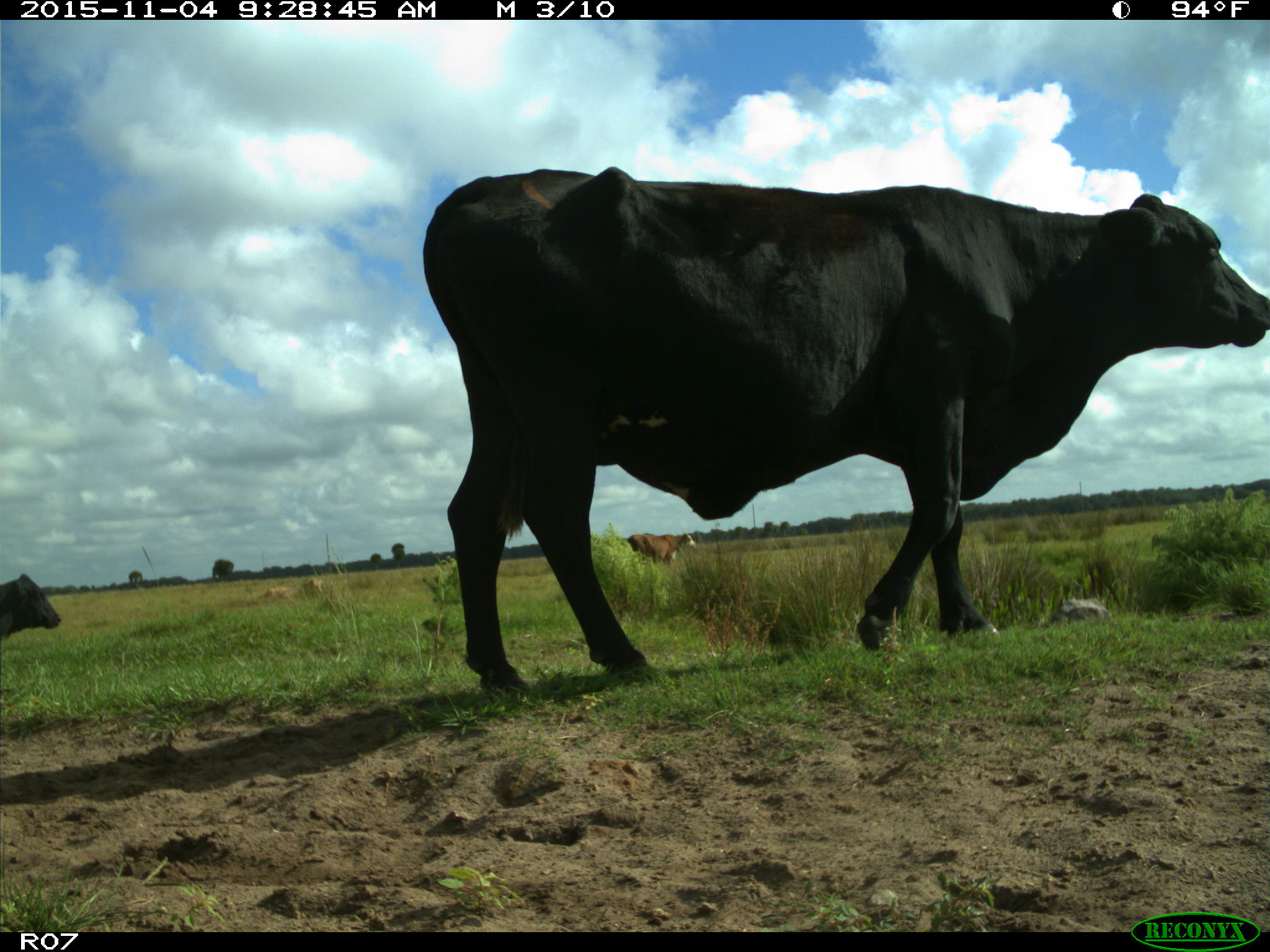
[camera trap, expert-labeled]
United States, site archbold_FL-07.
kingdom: Animalia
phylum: Chordata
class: Mammalia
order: Artiodactyla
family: Bovidae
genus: Bos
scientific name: Bos taurus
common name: domestic cow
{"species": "Bos taurus (domestic cow)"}